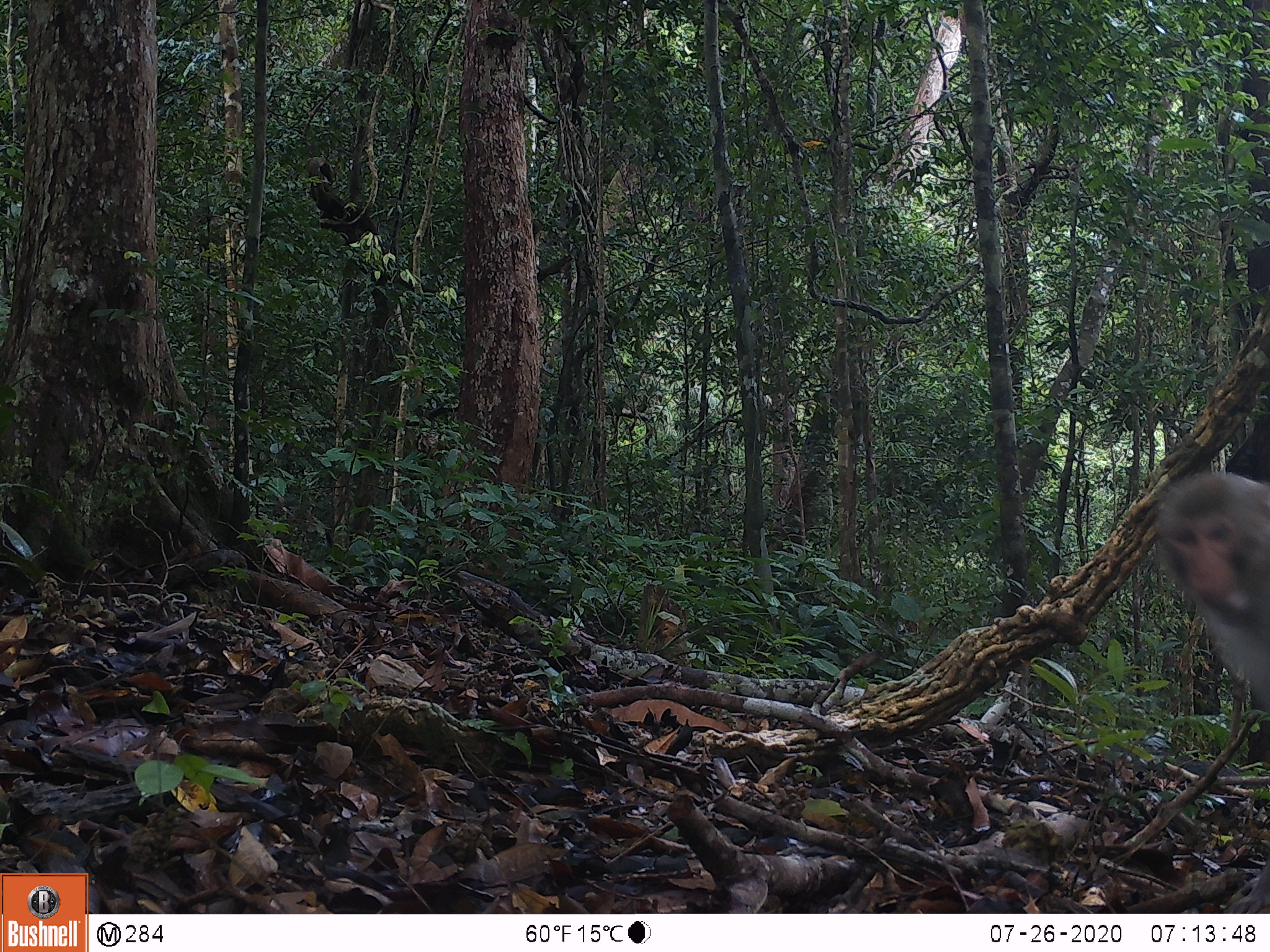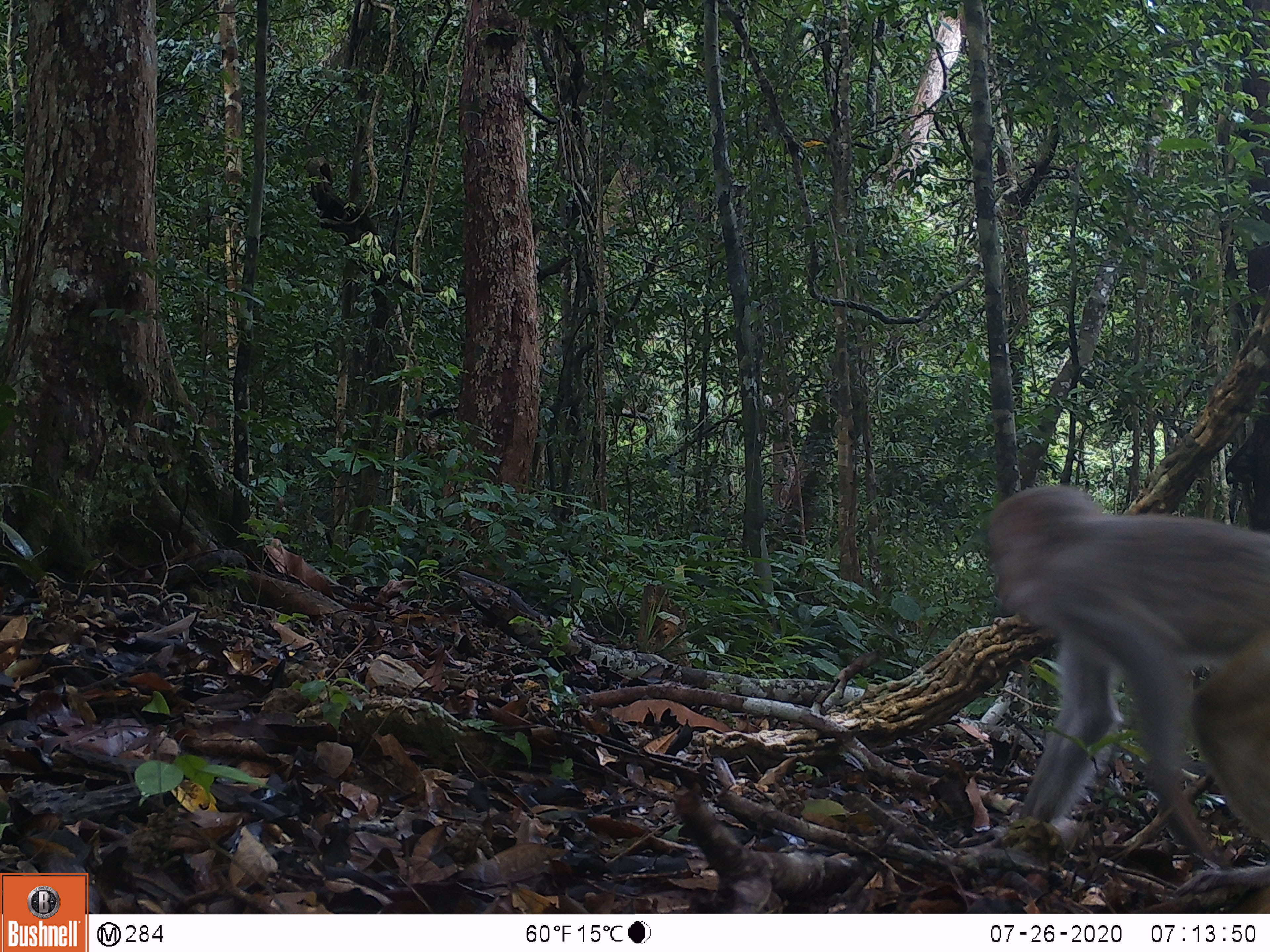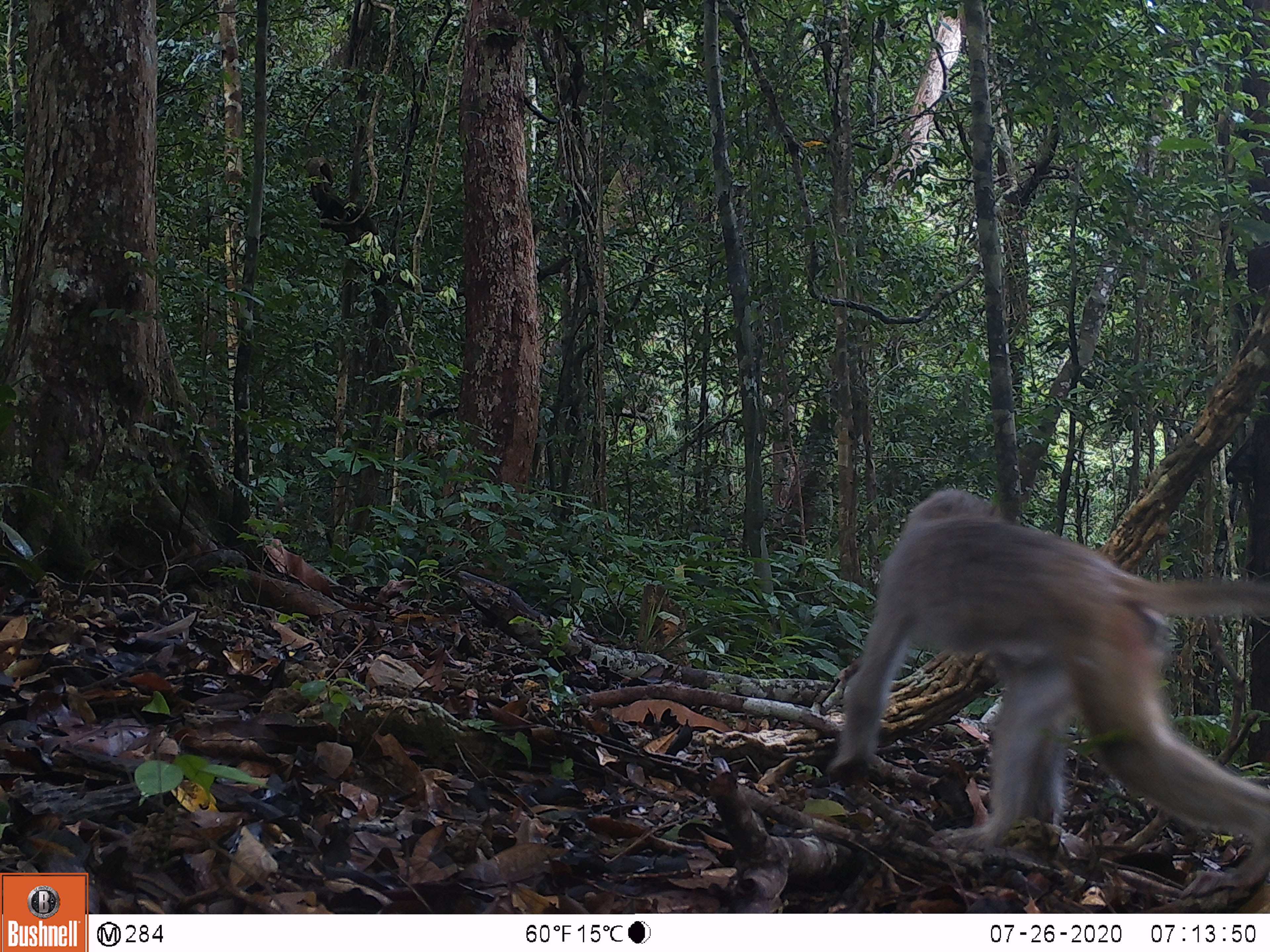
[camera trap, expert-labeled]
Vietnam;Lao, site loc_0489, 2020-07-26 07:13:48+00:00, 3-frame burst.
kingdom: Animalia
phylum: Chordata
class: Mammalia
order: Primates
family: Cercopithecidae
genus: Macaca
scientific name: Macaca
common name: macaques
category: assam or rhesus macaque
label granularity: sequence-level